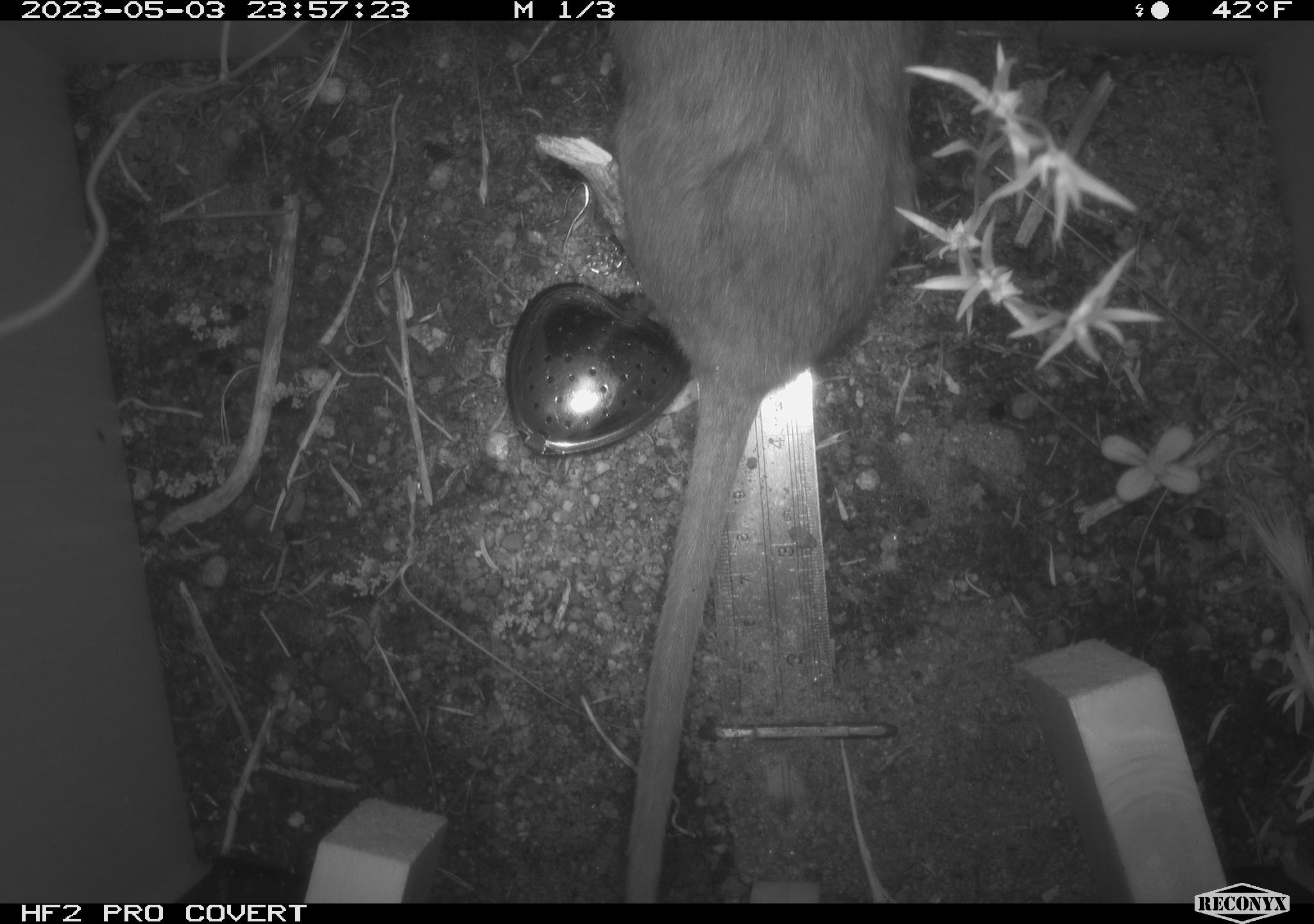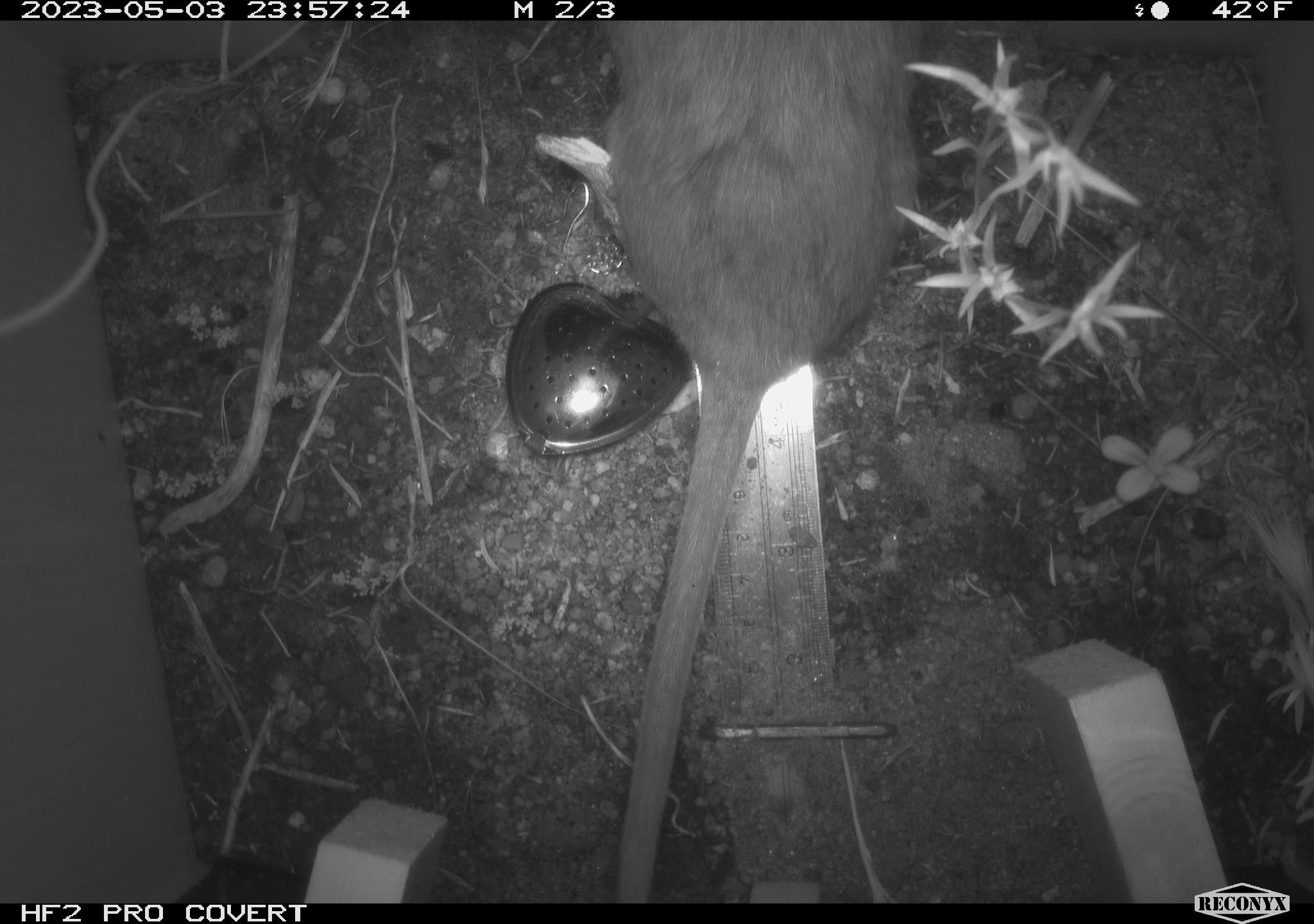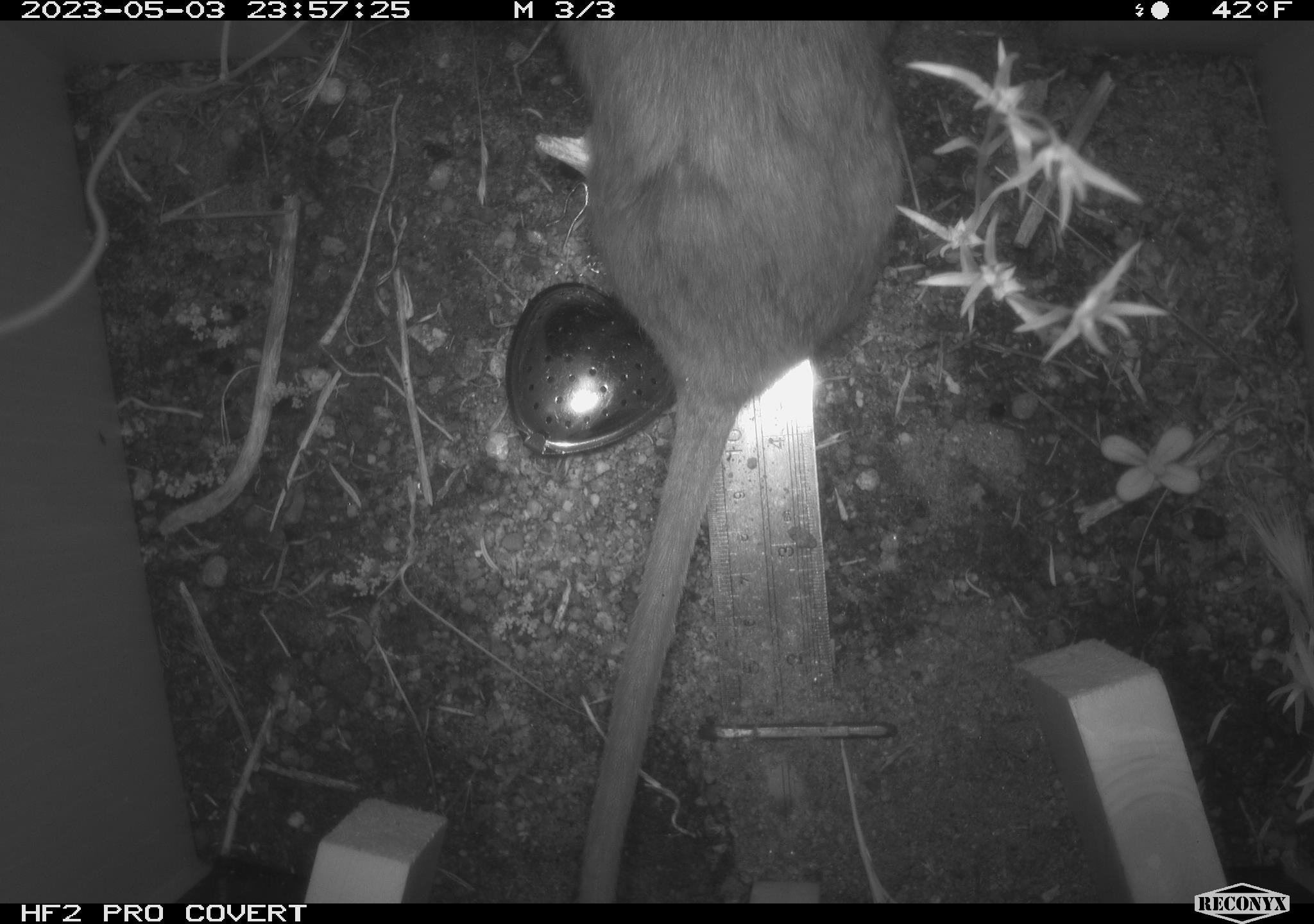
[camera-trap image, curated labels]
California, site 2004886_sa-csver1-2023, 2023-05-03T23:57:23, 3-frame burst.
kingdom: Animalia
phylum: Chordata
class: Mammalia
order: Rodentia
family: Cricetidae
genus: Neotoma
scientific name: Neotoma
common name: pack rat or woodrat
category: neotoma species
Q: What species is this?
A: Neotoma species (pack rat or woodrat) (Neotoma).